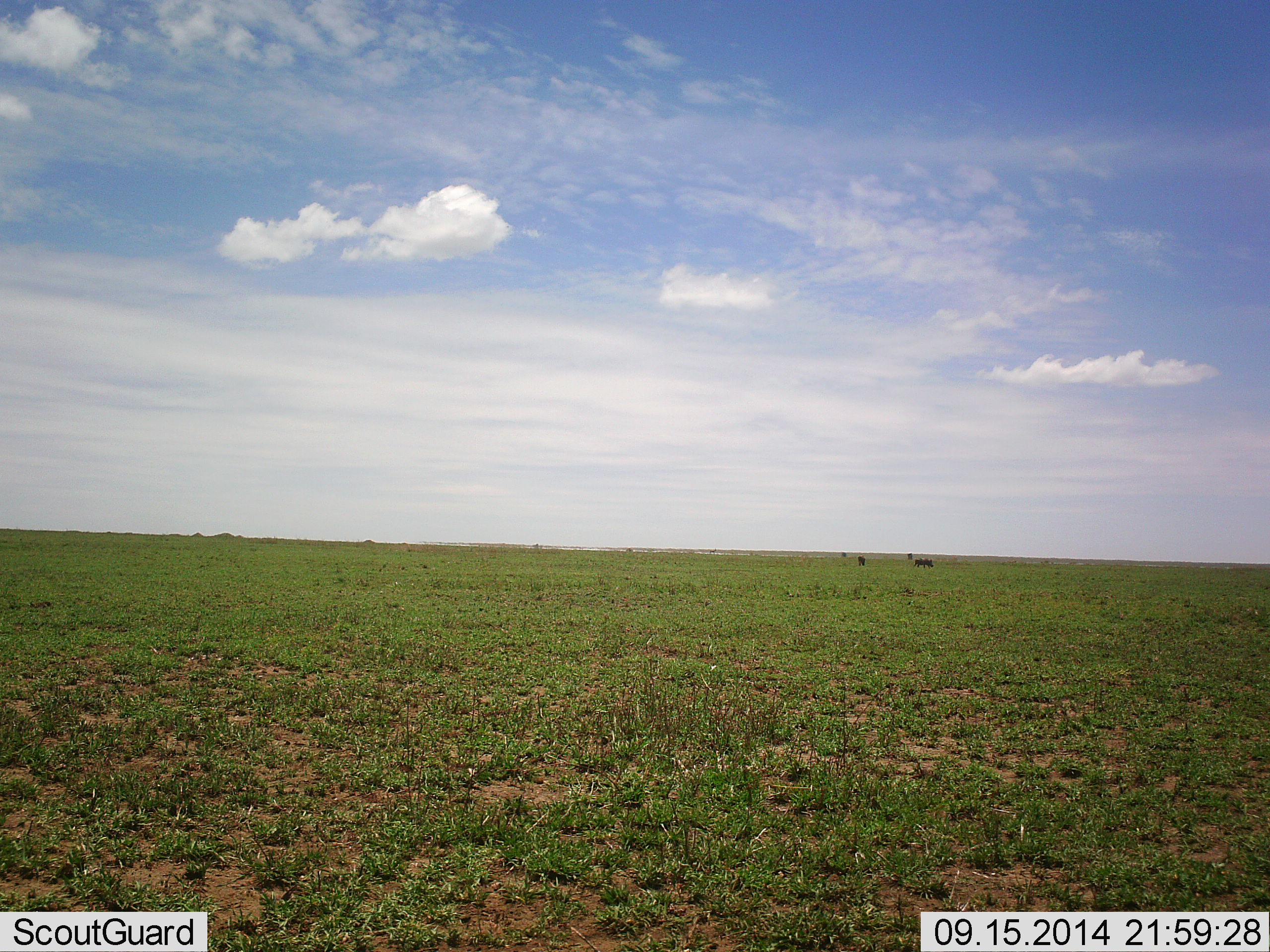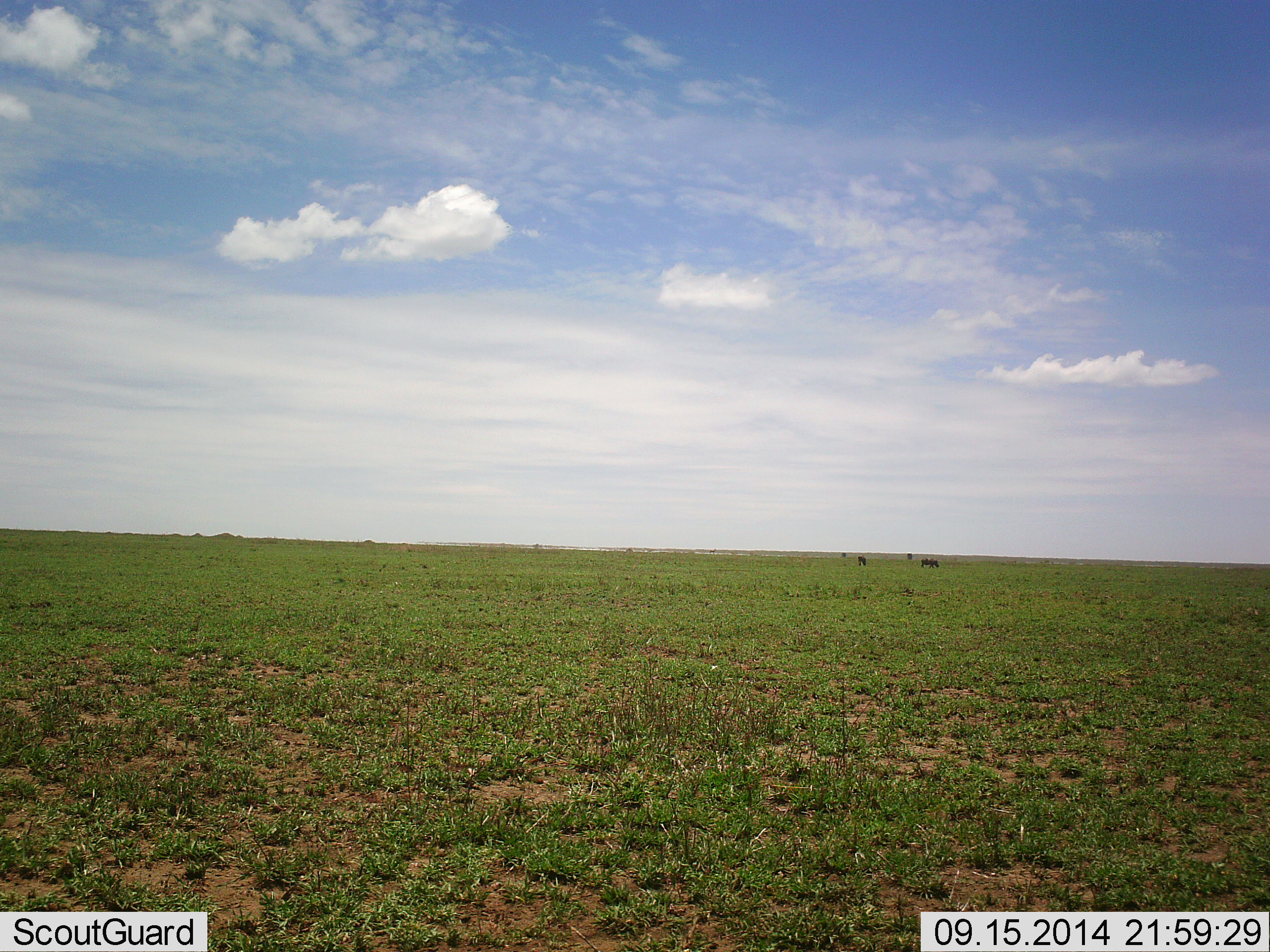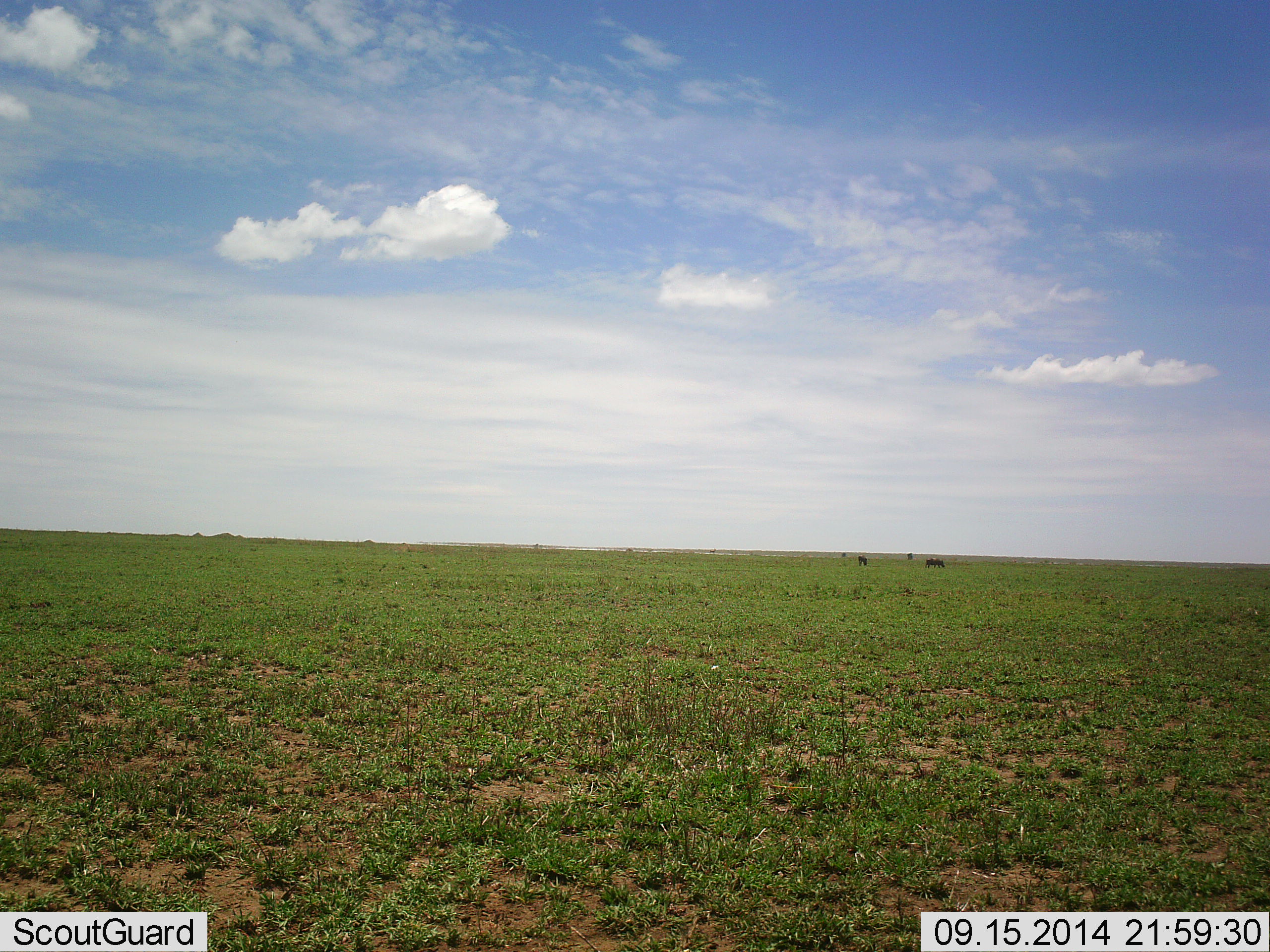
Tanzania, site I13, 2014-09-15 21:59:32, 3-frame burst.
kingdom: Animalia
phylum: Chordata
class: Mammalia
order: Artiodactyla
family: Bovidae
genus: Connochaetes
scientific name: Connochaetes taurinus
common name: blue wildebeest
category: wildebeest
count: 4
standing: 12%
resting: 0%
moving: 75%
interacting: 0%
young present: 0%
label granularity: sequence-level